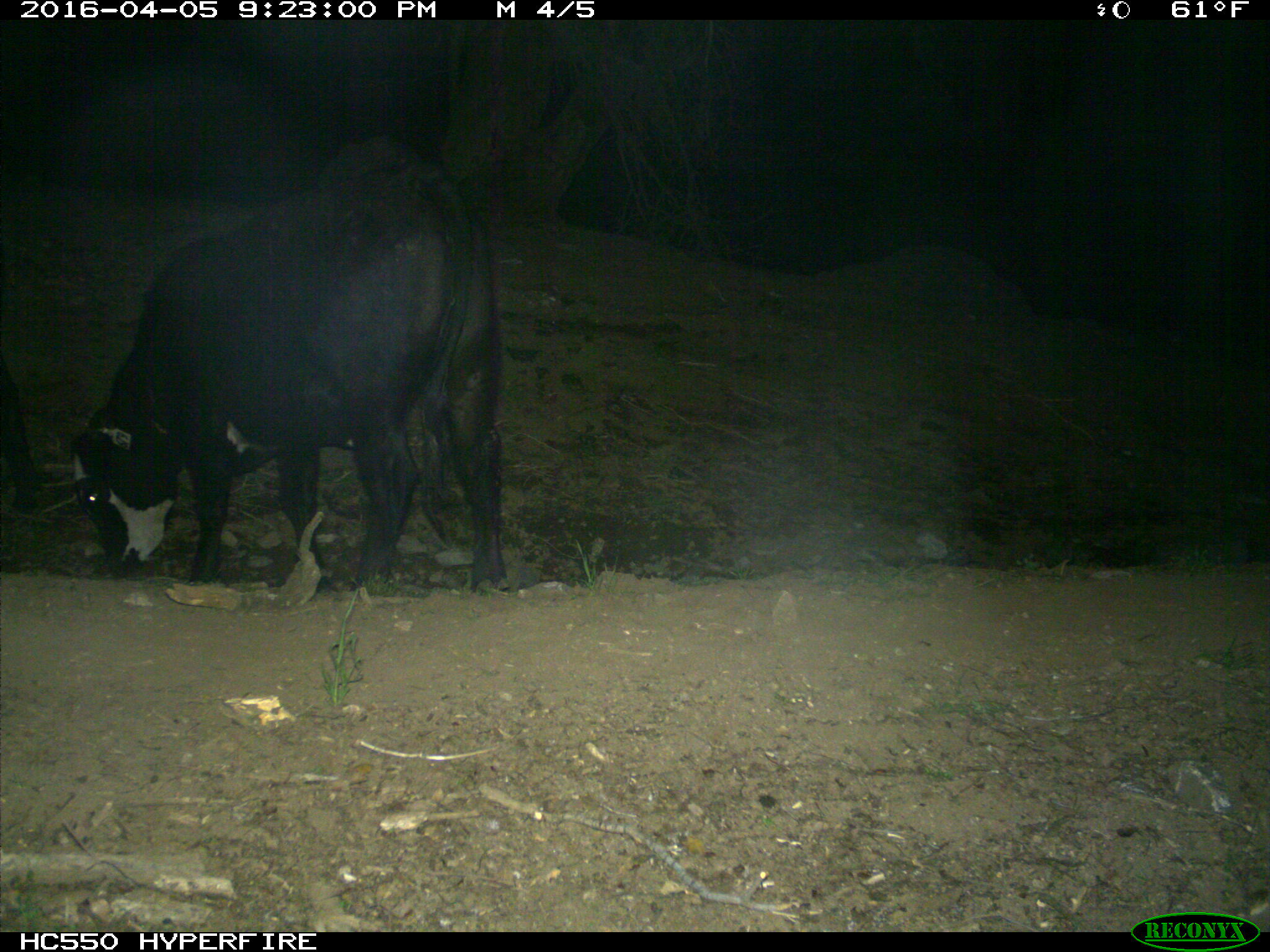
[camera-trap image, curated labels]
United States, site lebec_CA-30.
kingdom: Animalia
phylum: Chordata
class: Mammalia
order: Artiodactyla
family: Bovidae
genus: Bos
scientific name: Bos taurus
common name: domestic cow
Bos taurus (domestic cow).